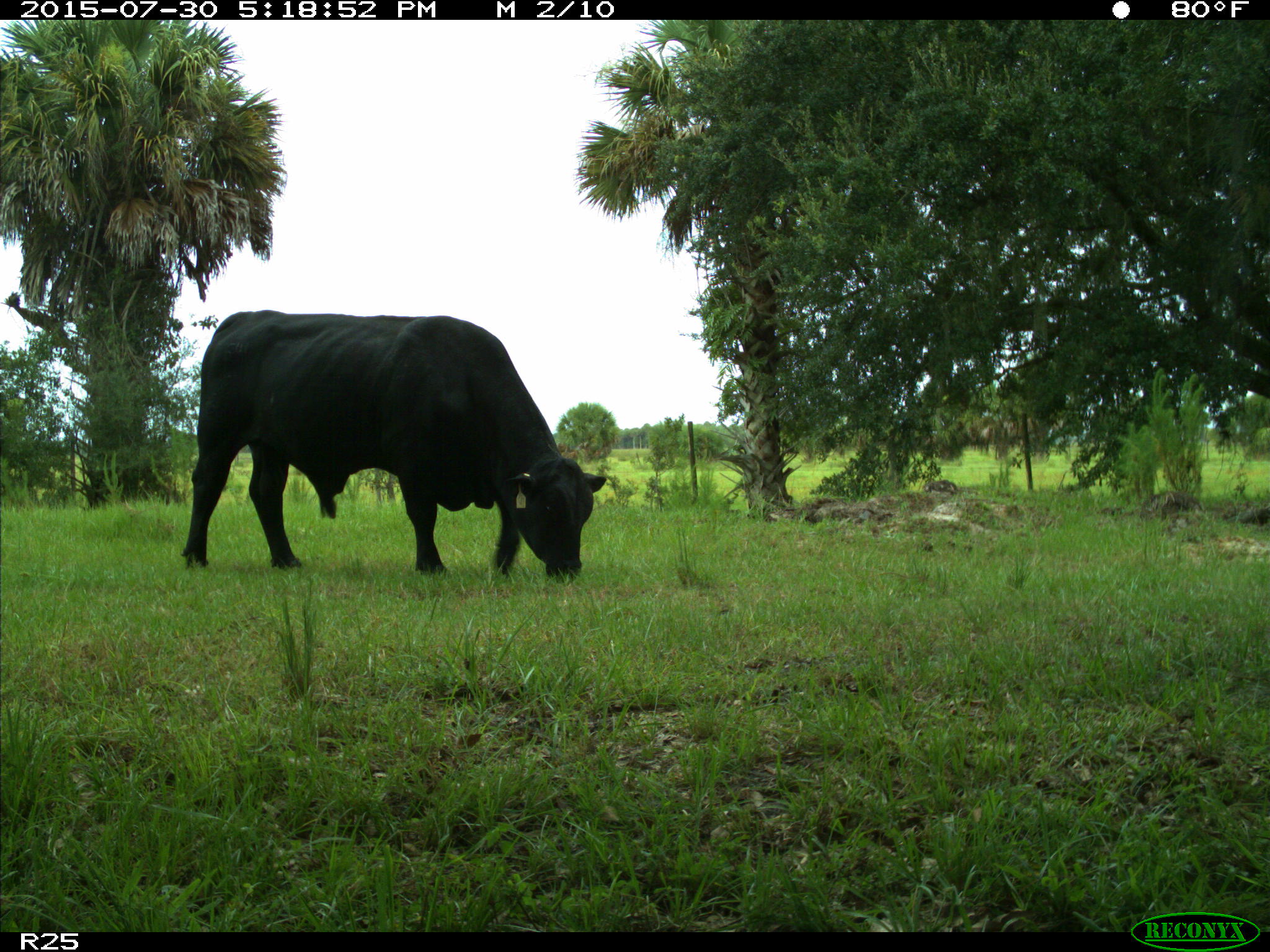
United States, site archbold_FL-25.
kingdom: Animalia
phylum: Chordata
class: Mammalia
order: Artiodactyla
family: Bovidae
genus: Bos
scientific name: Bos taurus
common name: domestic cow